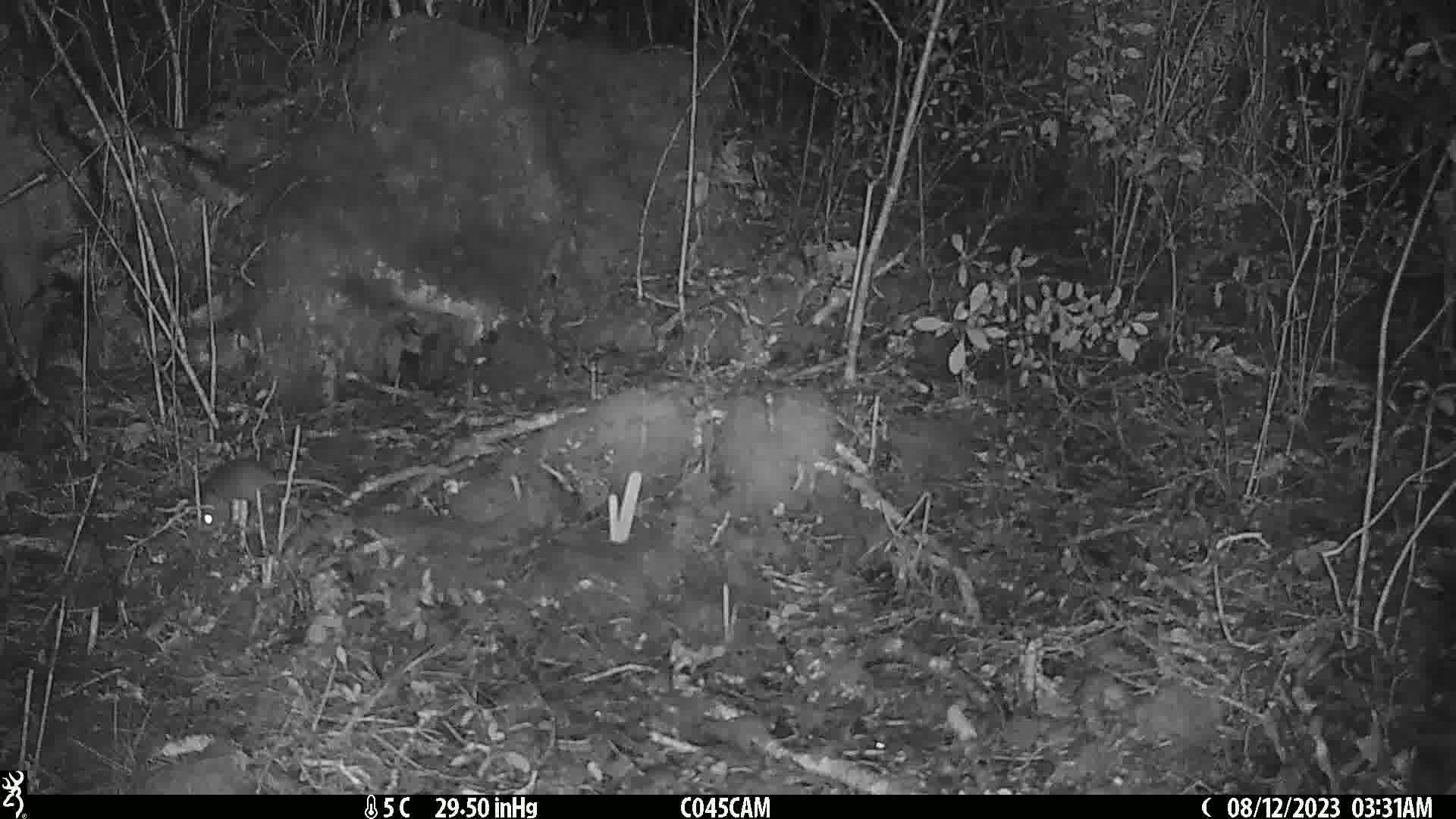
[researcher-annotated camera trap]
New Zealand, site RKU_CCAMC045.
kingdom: Animalia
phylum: Chordata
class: Mammalia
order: Rodentia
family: Muridae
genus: Rattus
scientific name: Rattus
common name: rat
Rat (Rattus).